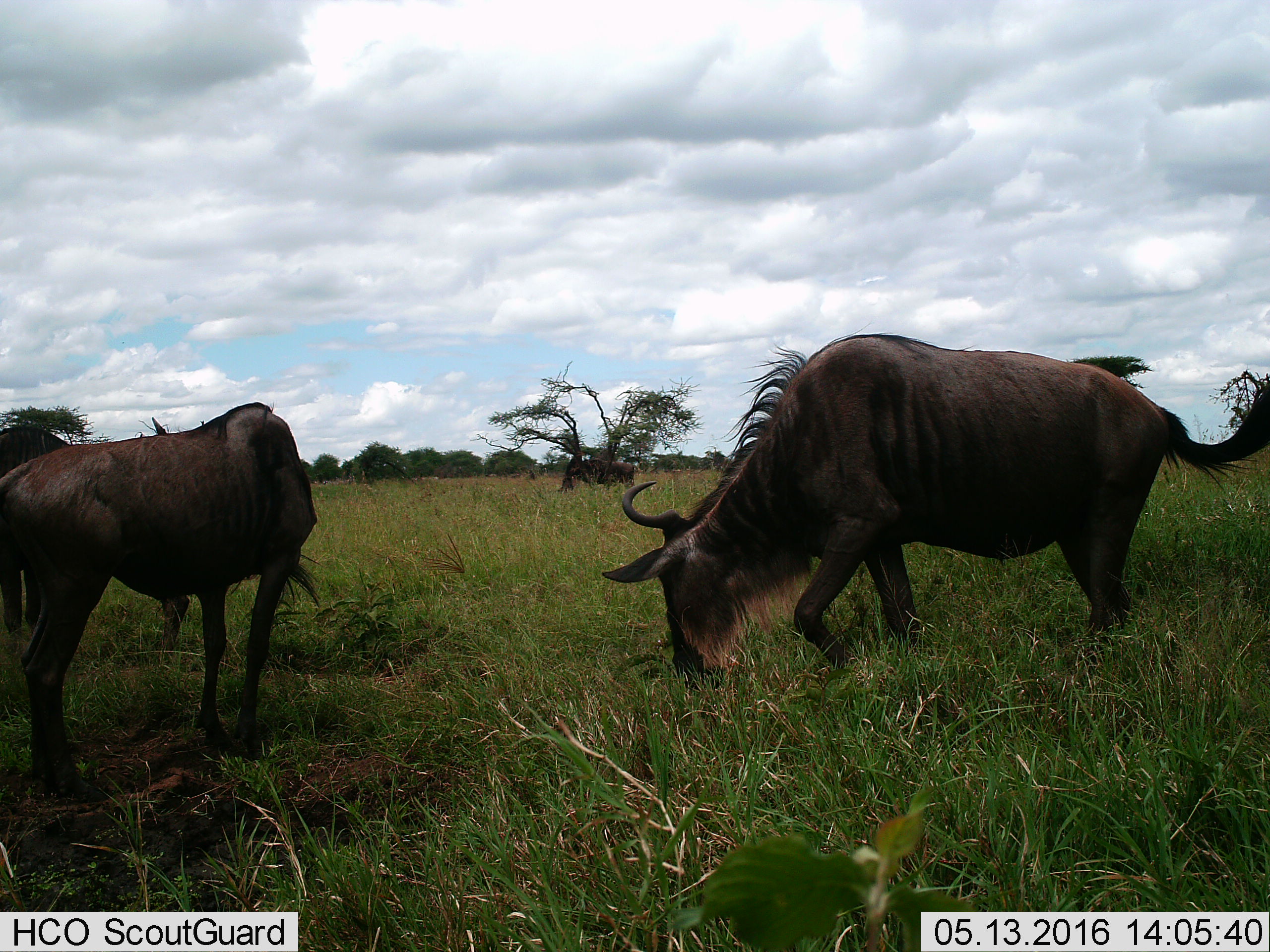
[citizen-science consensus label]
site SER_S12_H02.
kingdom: Animalia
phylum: Chordata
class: Mammalia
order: Artiodactyla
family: Bovidae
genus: Connochaetes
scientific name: Connochaetes taurinus taurinus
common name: blue wildebeest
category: wildebeestblue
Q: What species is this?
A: Wildebeestblue (blue wildebeest) (Connochaetes taurinus taurinus).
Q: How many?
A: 3.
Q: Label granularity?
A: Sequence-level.